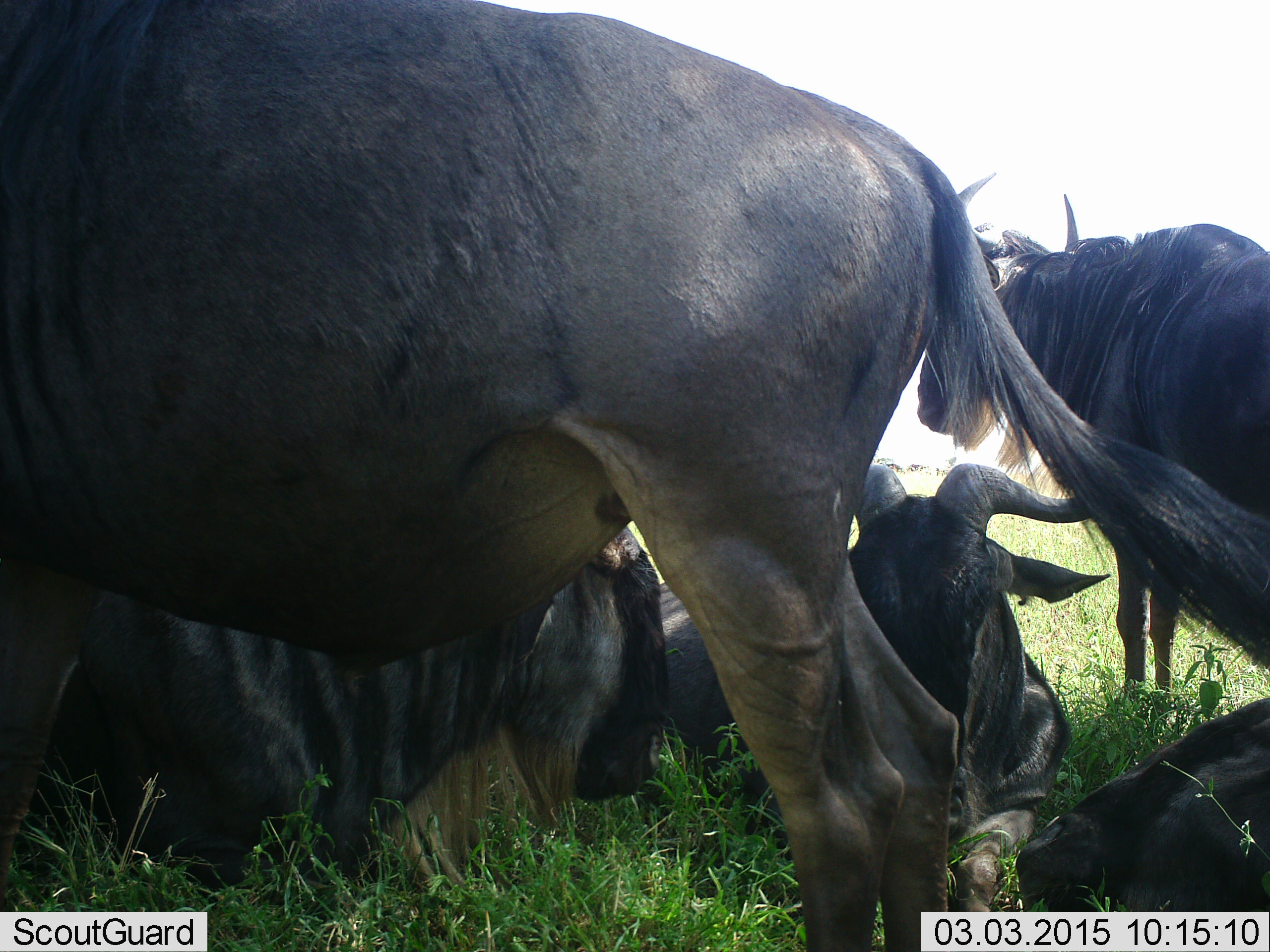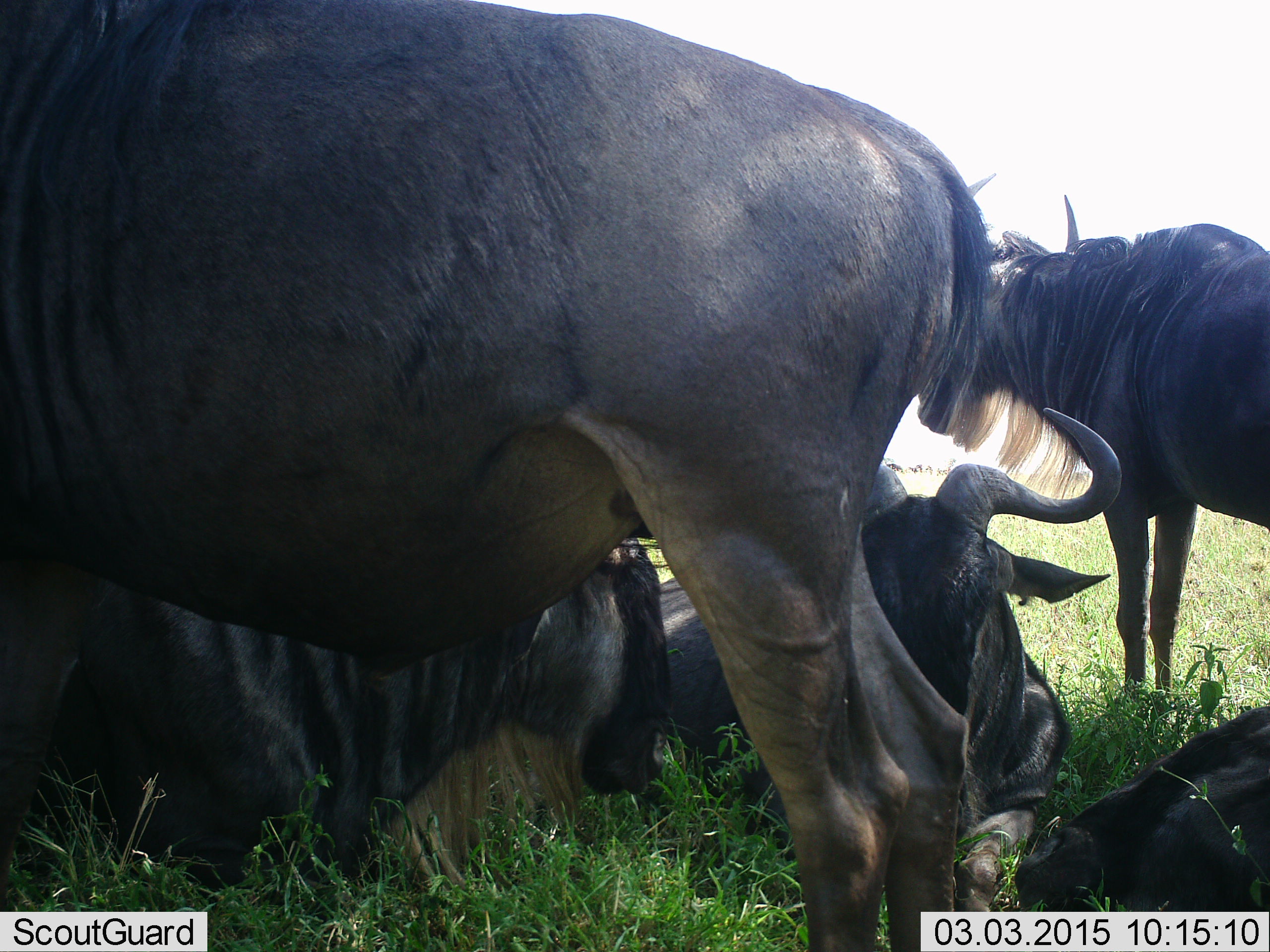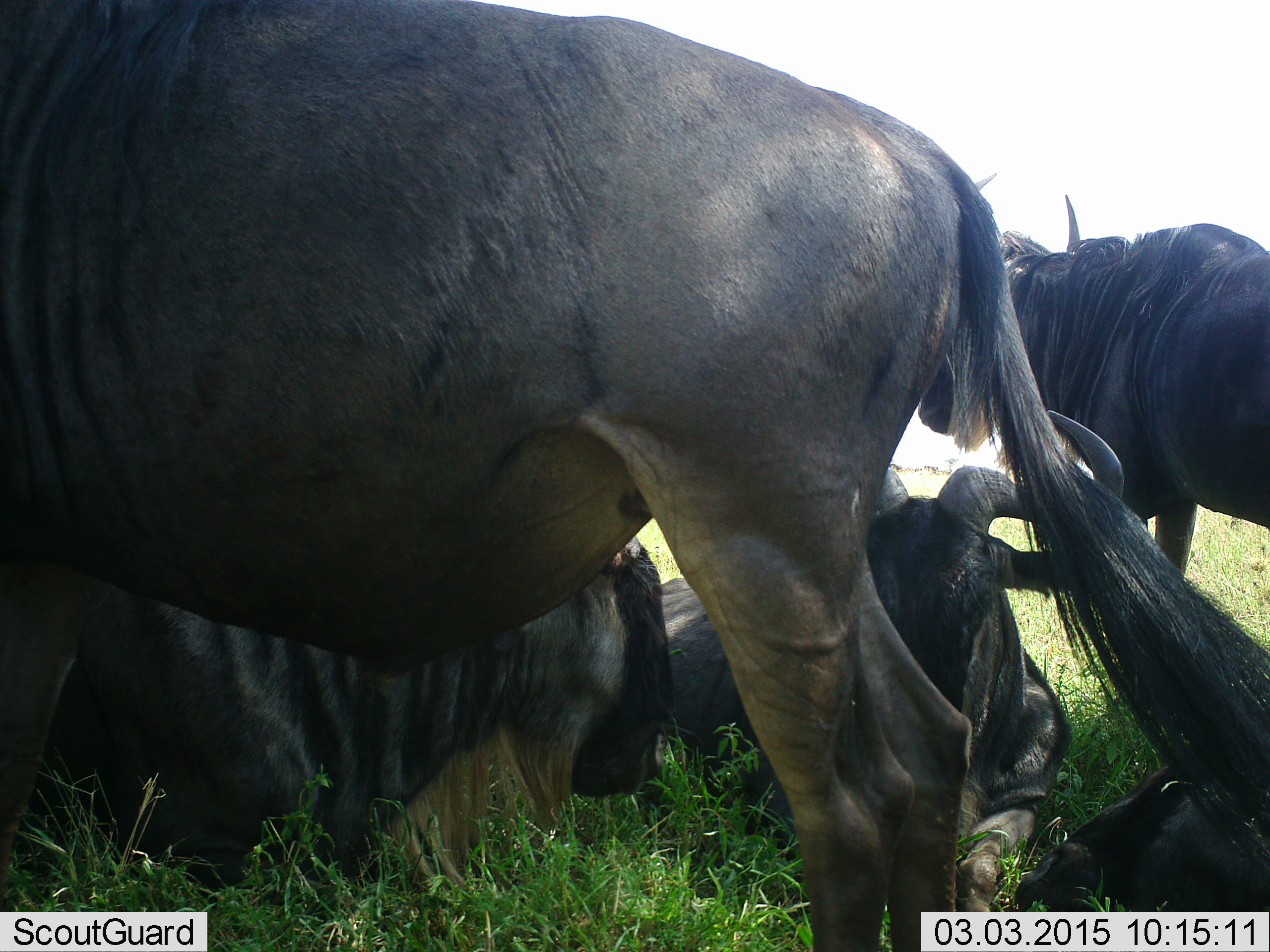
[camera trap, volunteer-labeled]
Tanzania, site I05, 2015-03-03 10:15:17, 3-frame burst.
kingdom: Animalia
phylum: Chordata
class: Mammalia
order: Artiodactyla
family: Bovidae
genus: Connochaetes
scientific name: Connochaetes taurinus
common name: blue wildebeest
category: wildebeest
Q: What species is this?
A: Wildebeest (blue wildebeest) (Connochaetes taurinus).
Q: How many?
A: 5.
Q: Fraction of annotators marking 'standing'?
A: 90%.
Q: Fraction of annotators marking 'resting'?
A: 100%.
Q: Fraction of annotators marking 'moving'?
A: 0%.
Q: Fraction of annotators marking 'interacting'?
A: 10%.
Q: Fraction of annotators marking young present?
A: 0%.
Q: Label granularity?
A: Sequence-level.